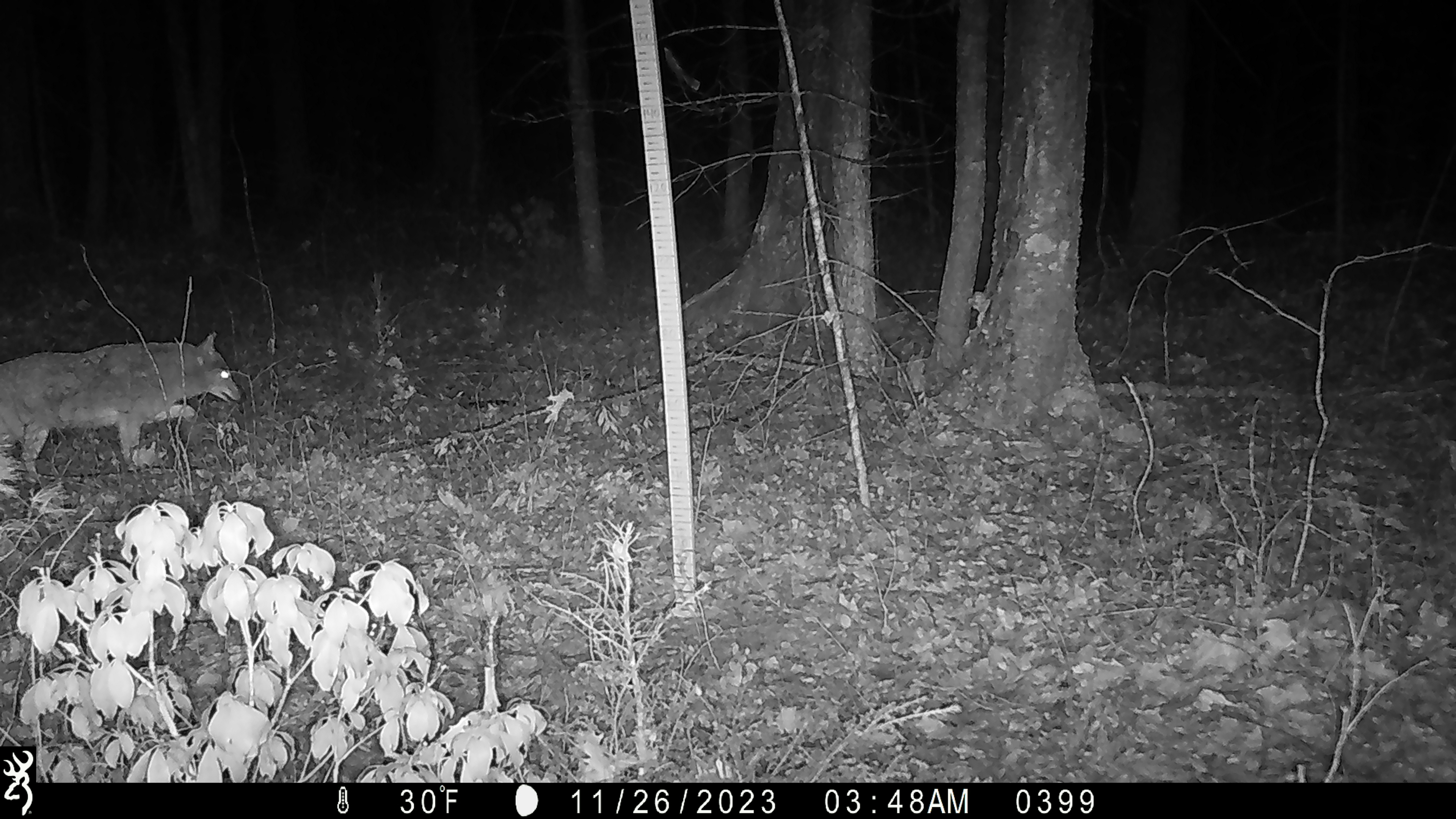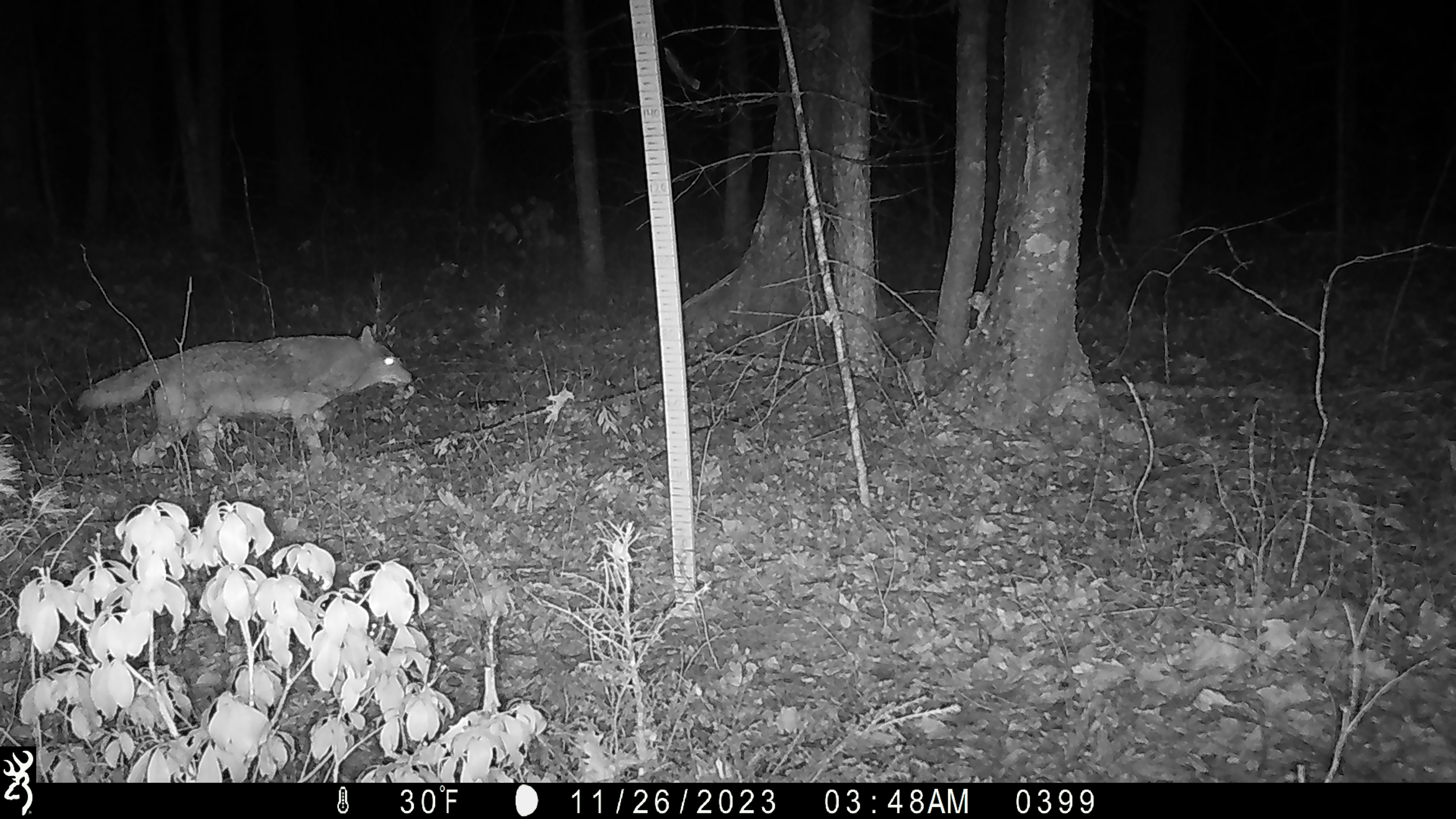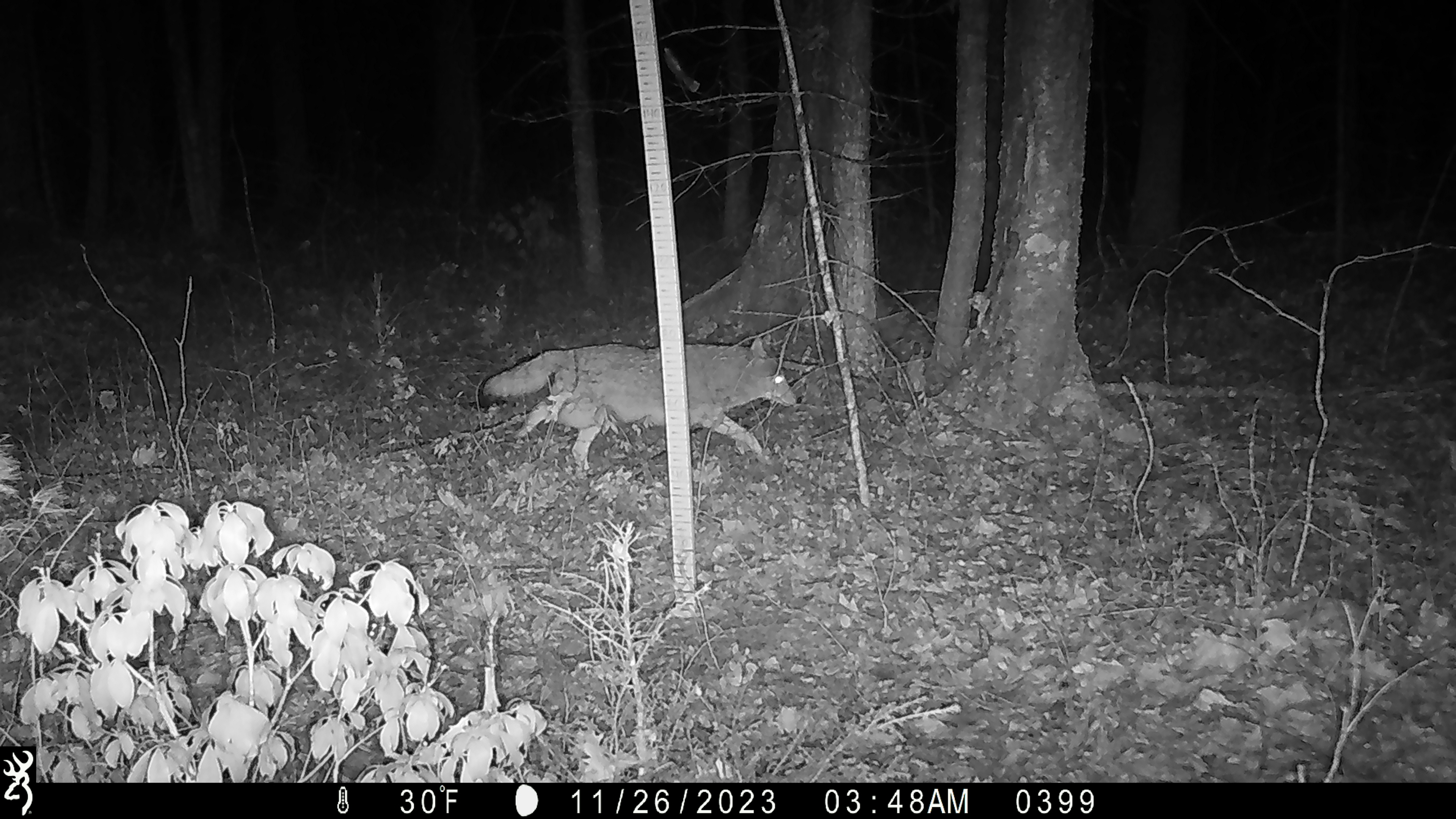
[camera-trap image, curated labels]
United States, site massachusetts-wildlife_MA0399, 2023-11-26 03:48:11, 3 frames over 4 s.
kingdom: Animalia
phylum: Chordata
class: Mammalia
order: Carnivora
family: Canidae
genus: Canis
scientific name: Canis latrans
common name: coyote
Coyote (Canis latrans).